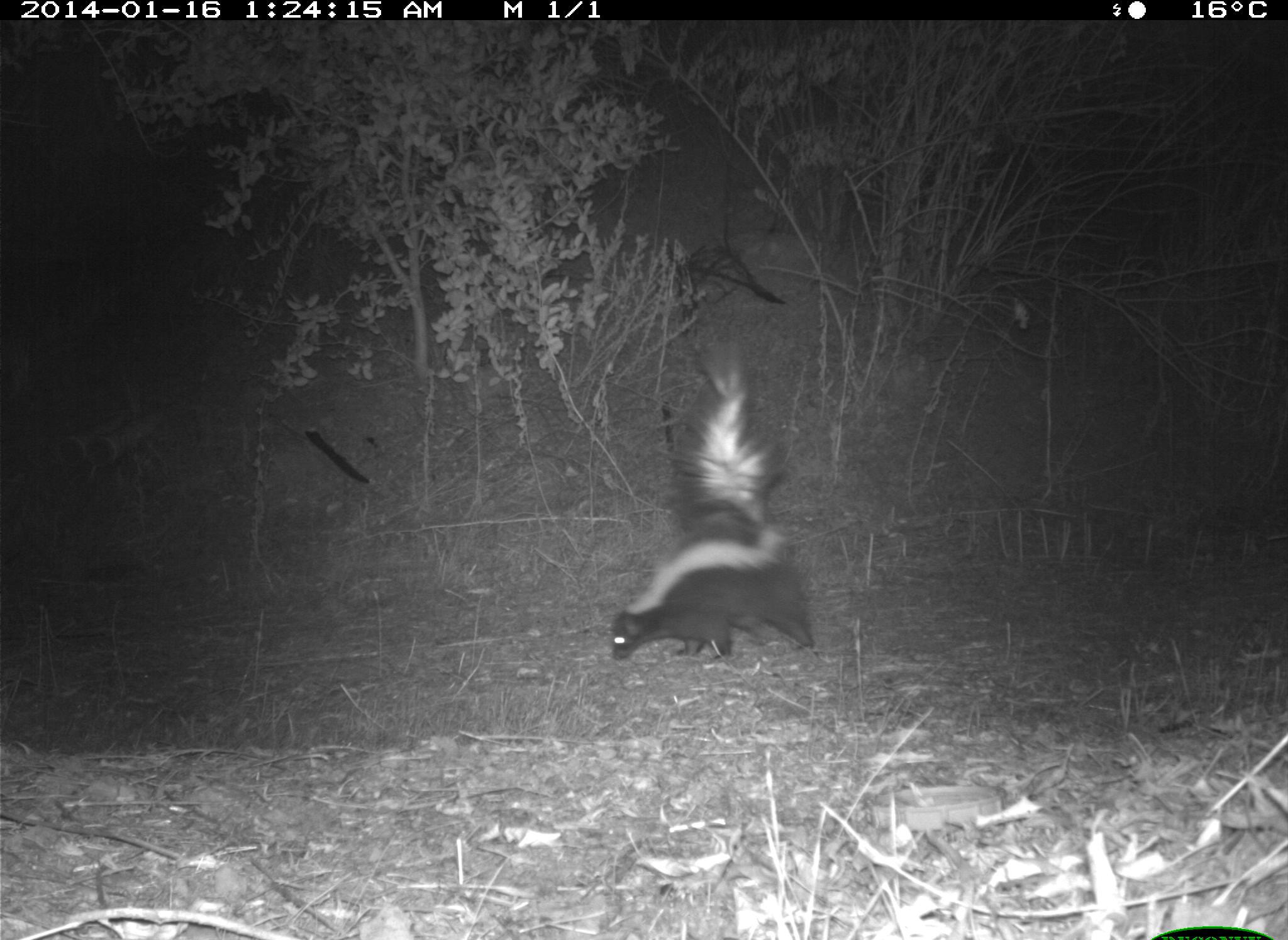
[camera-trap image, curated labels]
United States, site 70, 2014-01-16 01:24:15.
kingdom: Animalia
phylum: Chordata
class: Mammalia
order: Carnivora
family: Mephitidae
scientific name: Mephitidae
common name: skunk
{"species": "skunk (Mephitidae)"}